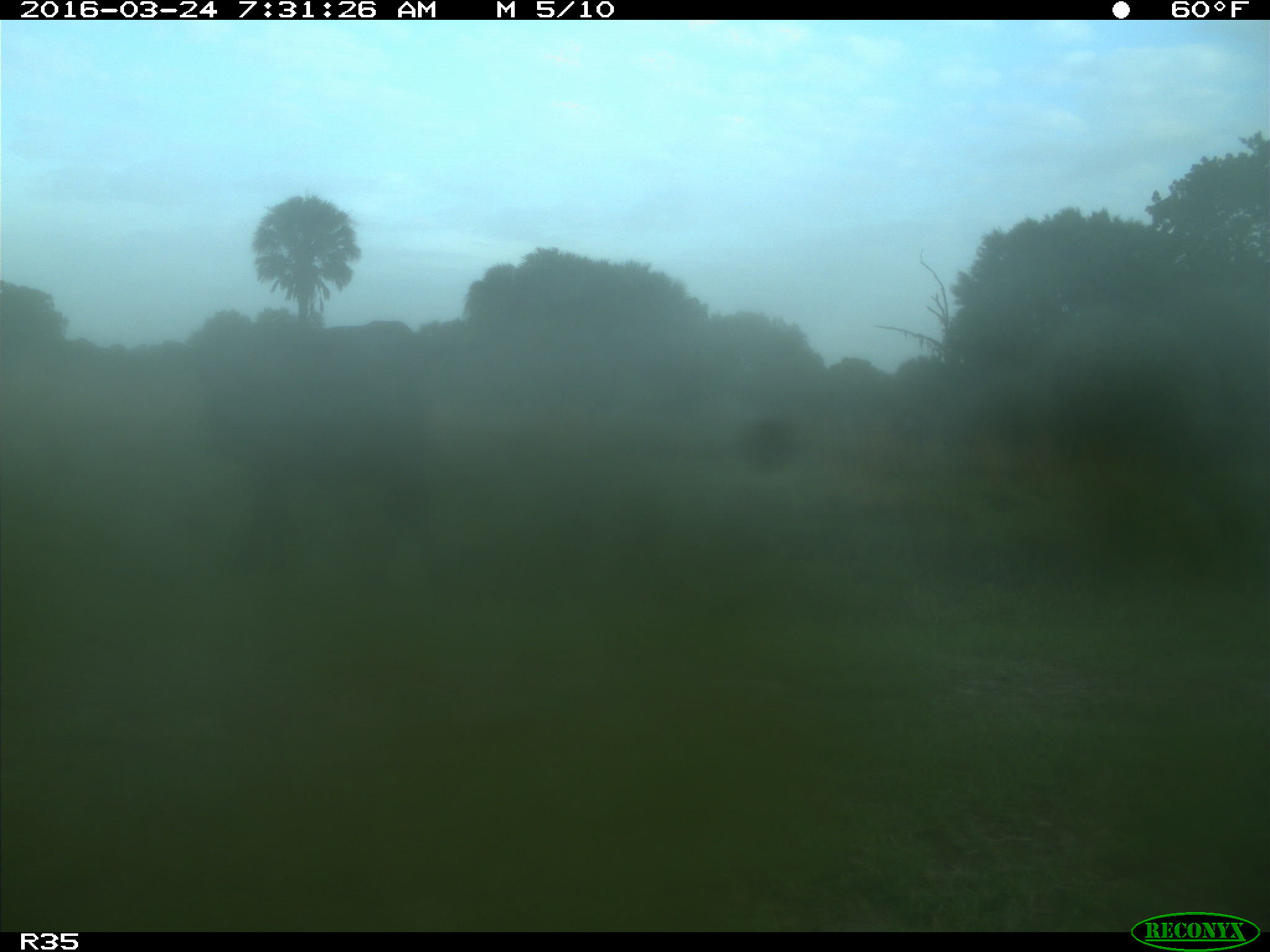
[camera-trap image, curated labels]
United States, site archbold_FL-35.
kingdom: Animalia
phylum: Chordata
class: Mammalia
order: Artiodactyla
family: Bovidae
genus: Bos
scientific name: Bos taurus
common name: domestic cow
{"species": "Bos taurus (domestic cow)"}